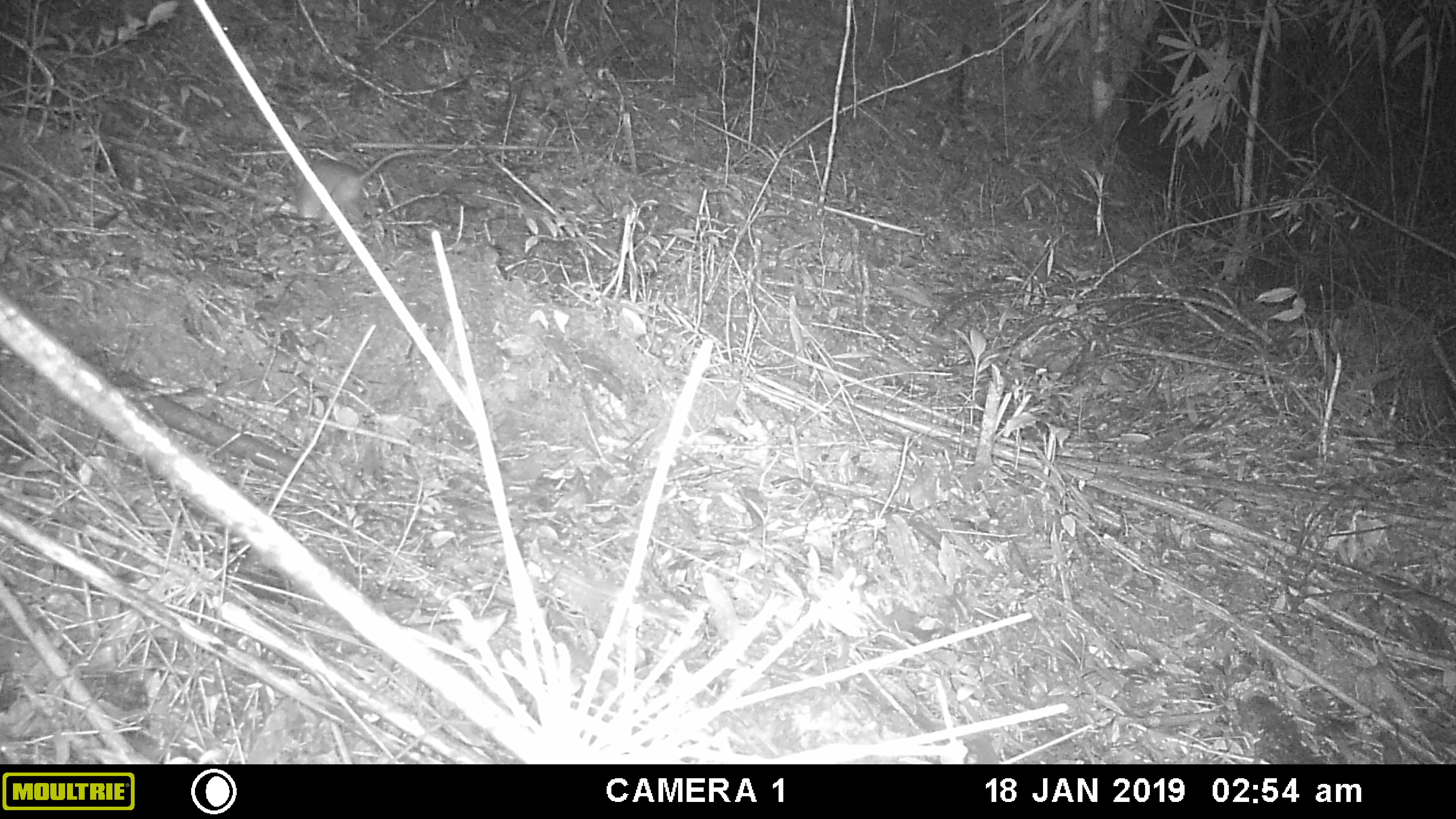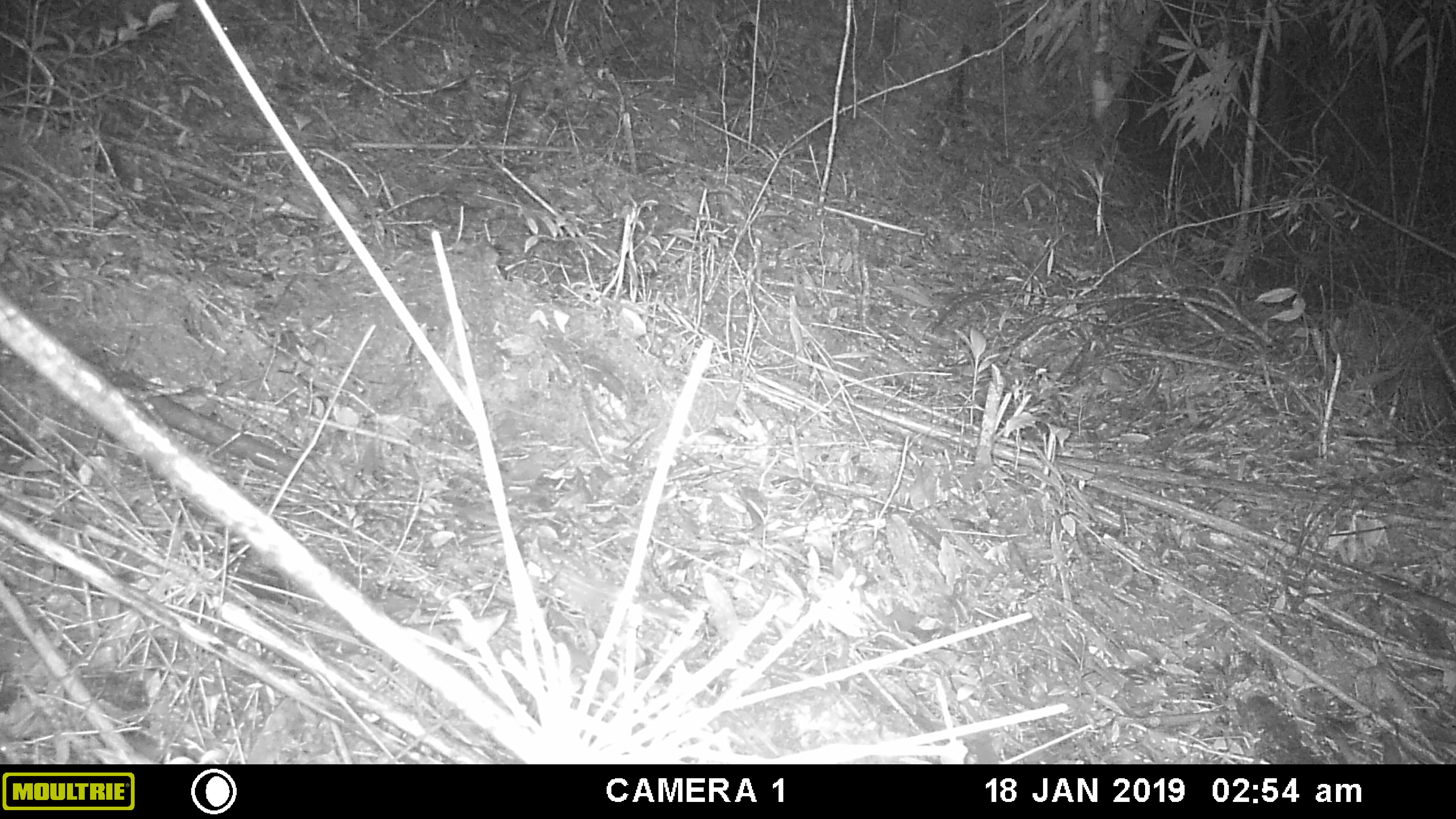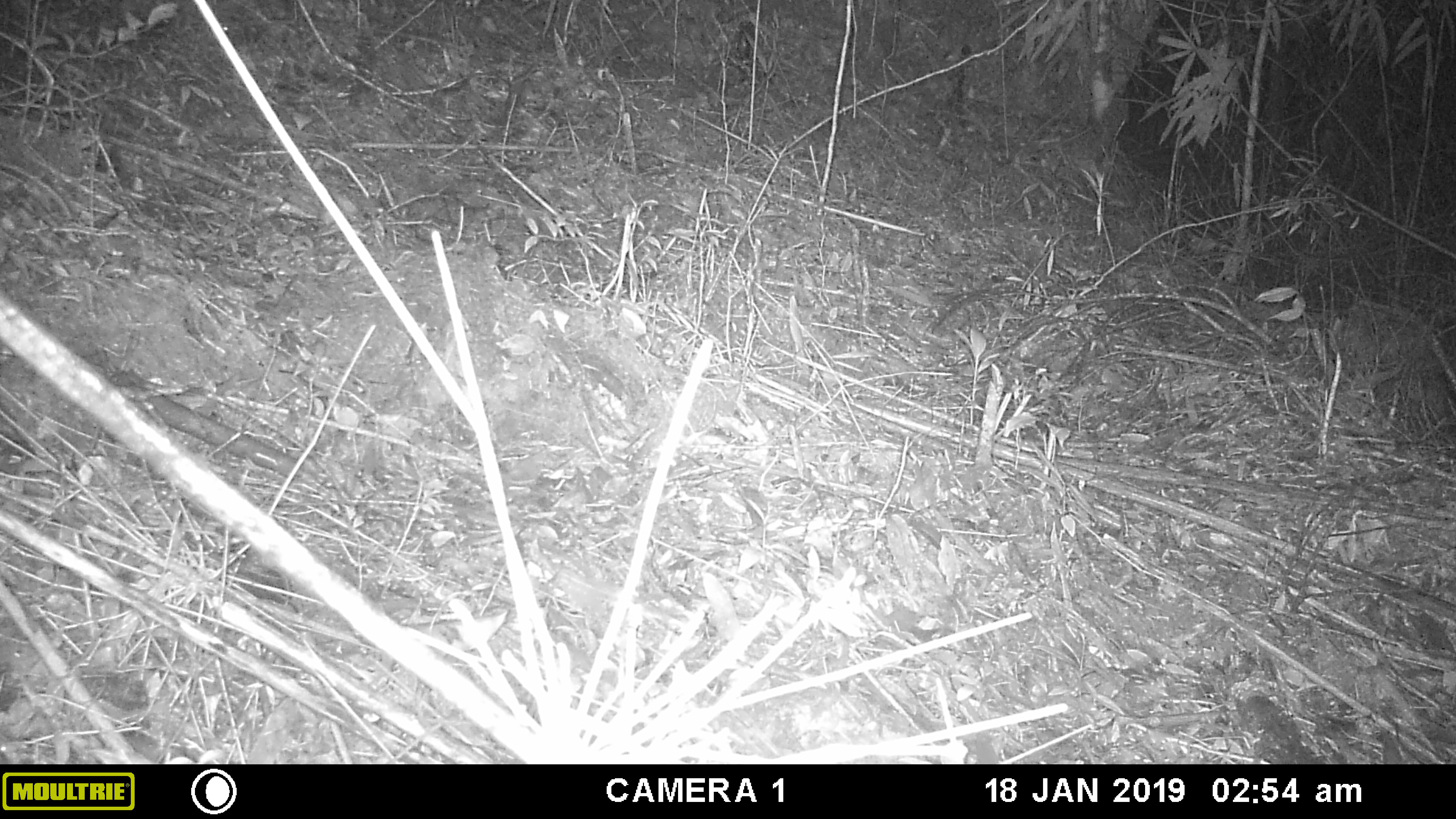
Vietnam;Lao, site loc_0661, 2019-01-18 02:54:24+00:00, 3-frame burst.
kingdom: Animalia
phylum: Chordata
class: Mammalia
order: Rodentia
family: Muridae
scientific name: Muridae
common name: old-world mice and rats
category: unidentified murid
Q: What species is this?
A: Unidentified murid (old-world mice and rats) (Muridae).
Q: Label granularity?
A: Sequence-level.